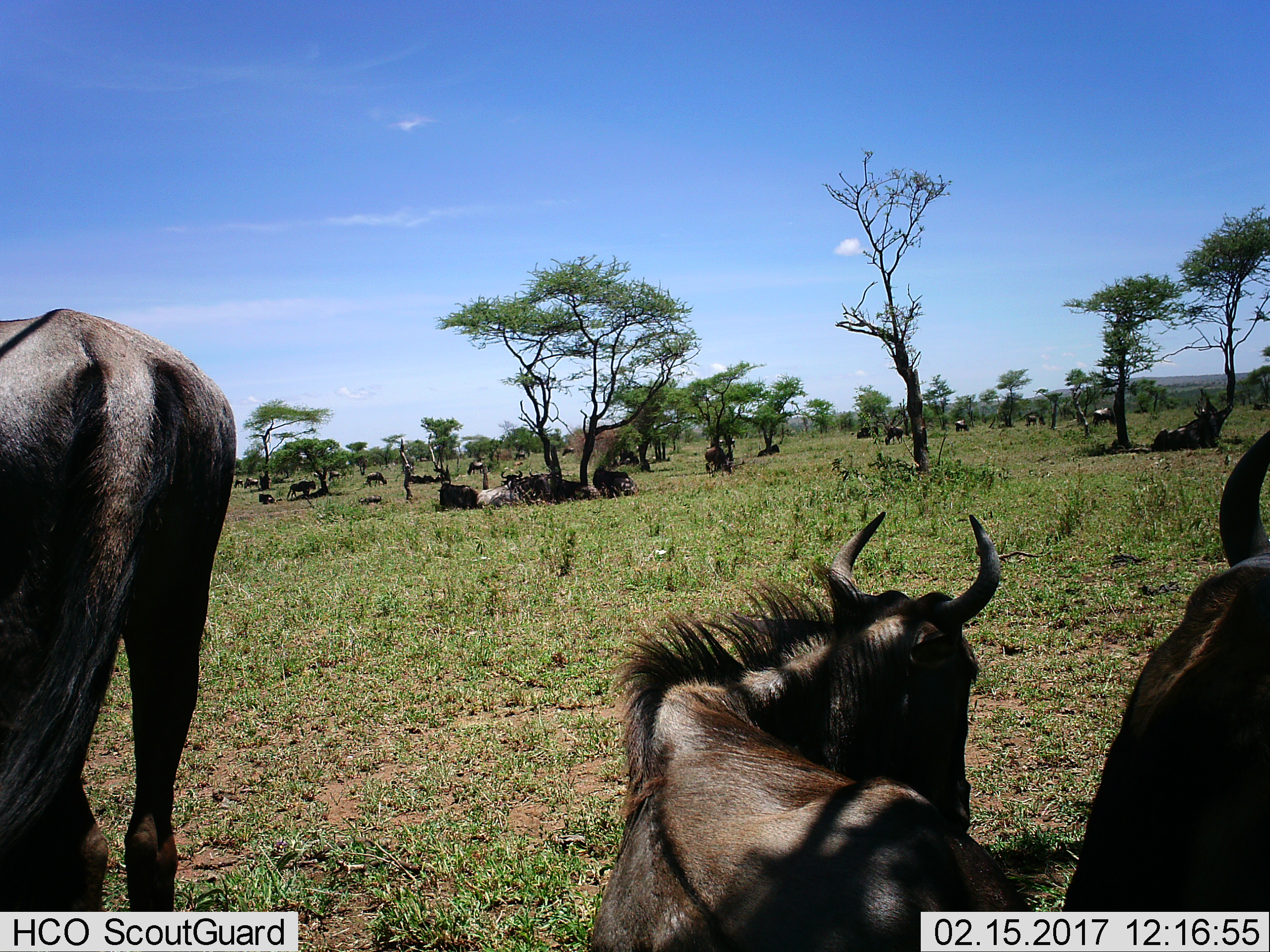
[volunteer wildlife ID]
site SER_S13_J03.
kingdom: Animalia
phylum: Chordata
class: Mammalia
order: Artiodactyla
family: Bovidae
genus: Connochaetes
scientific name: Connochaetes taurinus taurinus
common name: blue wildebeest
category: wildebeestblue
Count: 11-50.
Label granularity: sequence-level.